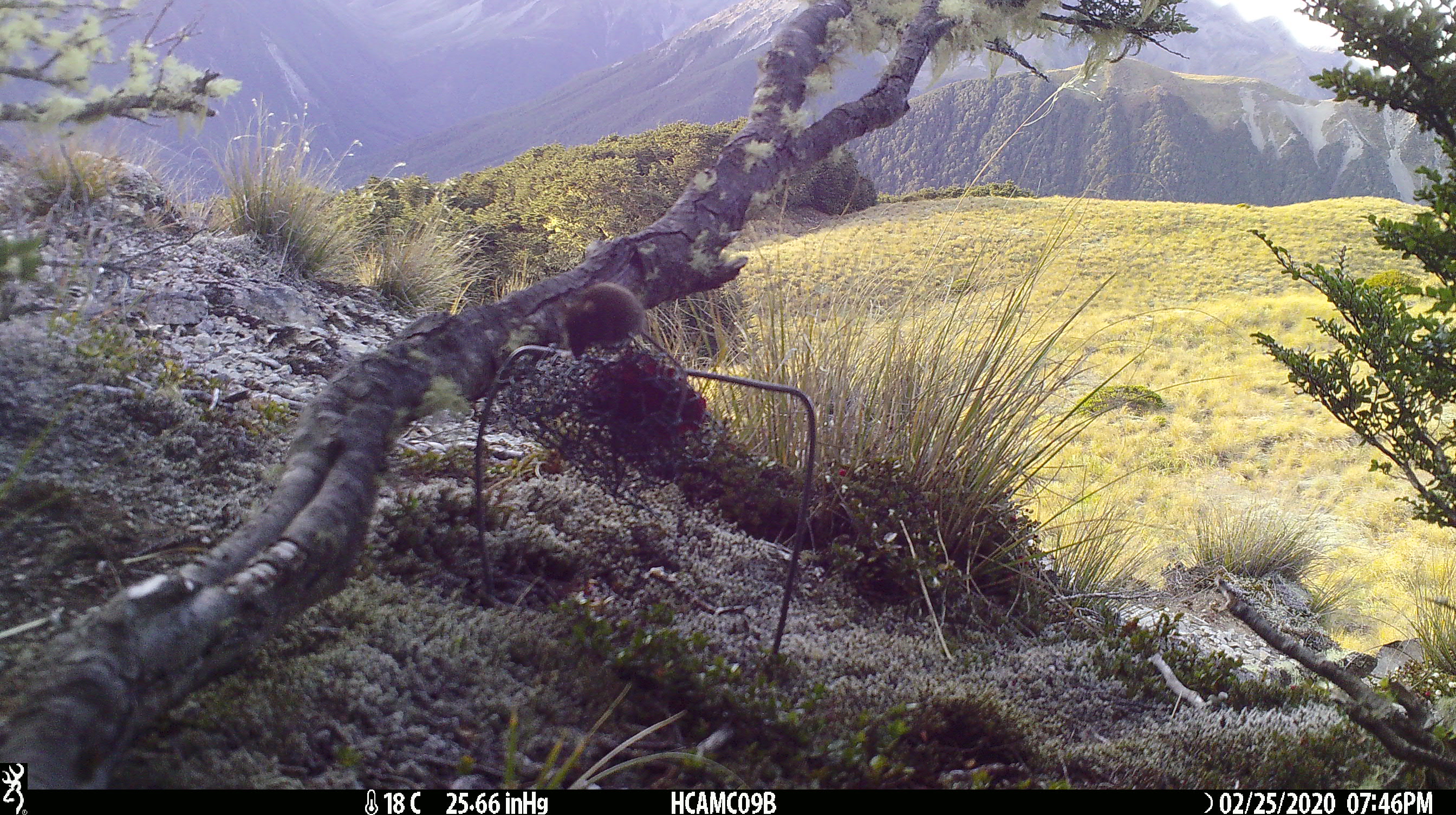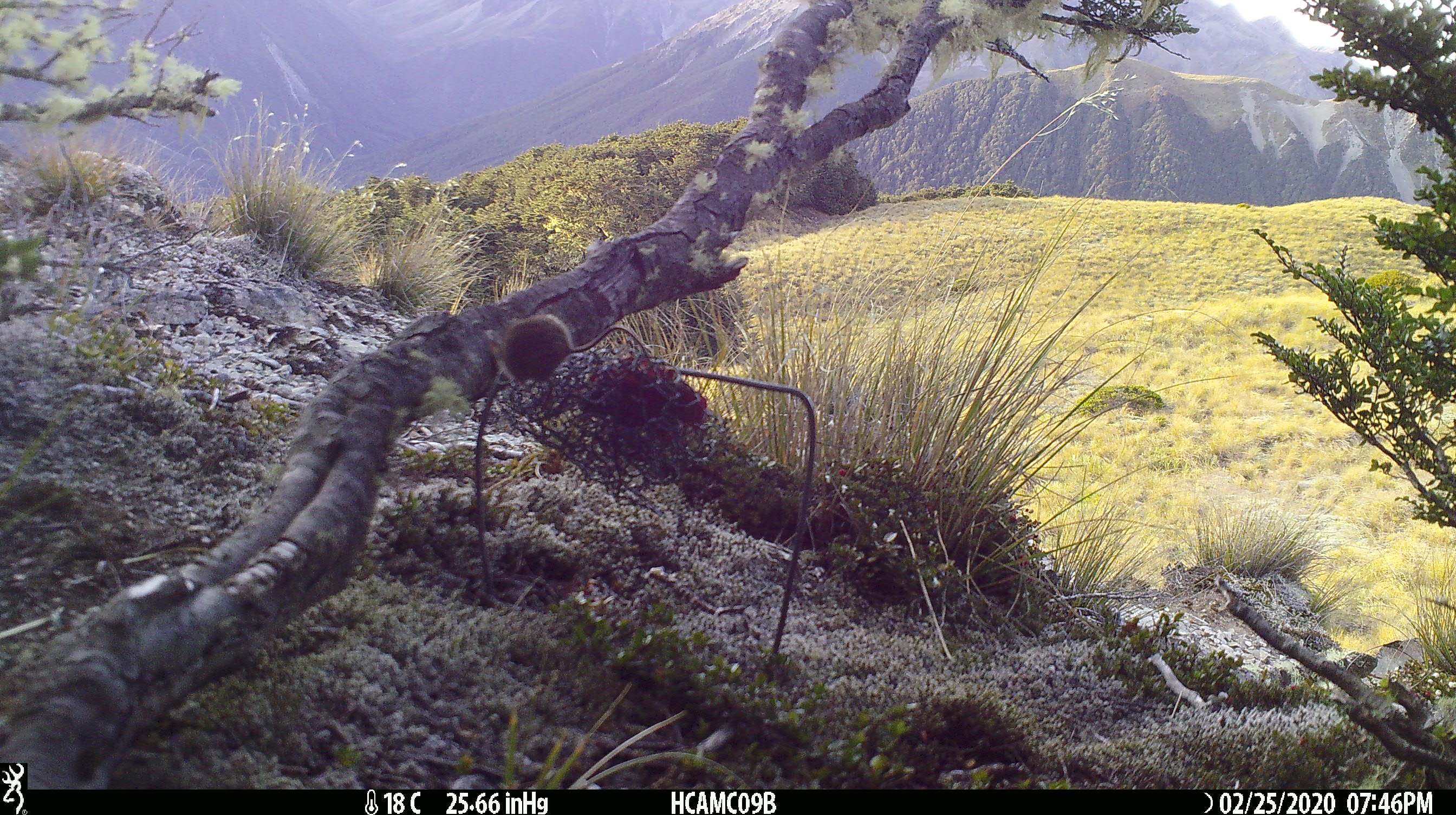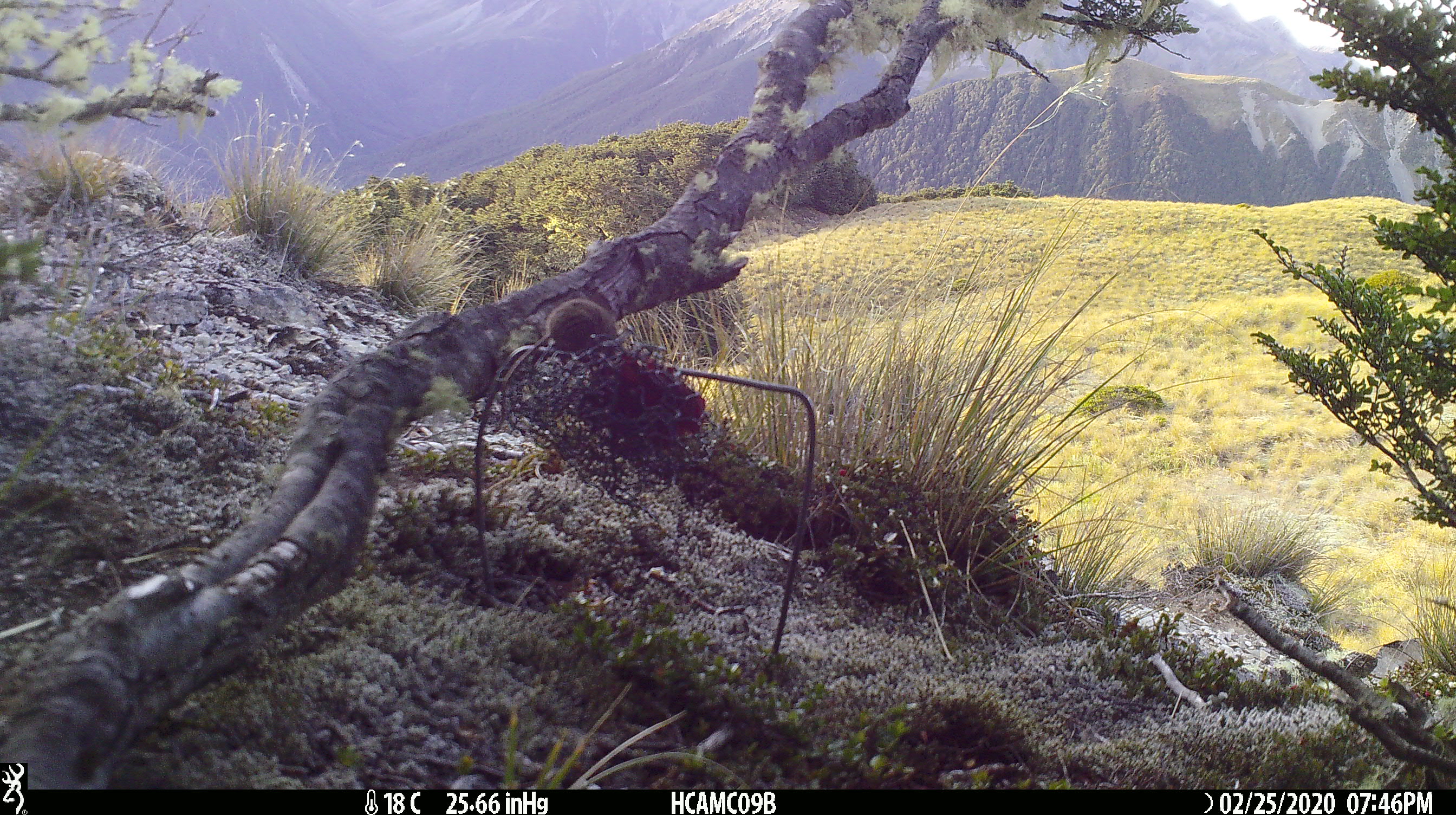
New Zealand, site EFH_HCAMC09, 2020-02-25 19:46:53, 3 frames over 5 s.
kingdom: Animalia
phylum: Chordata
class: Mammalia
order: Rodentia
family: Muridae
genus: Mus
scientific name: Mus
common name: mouse